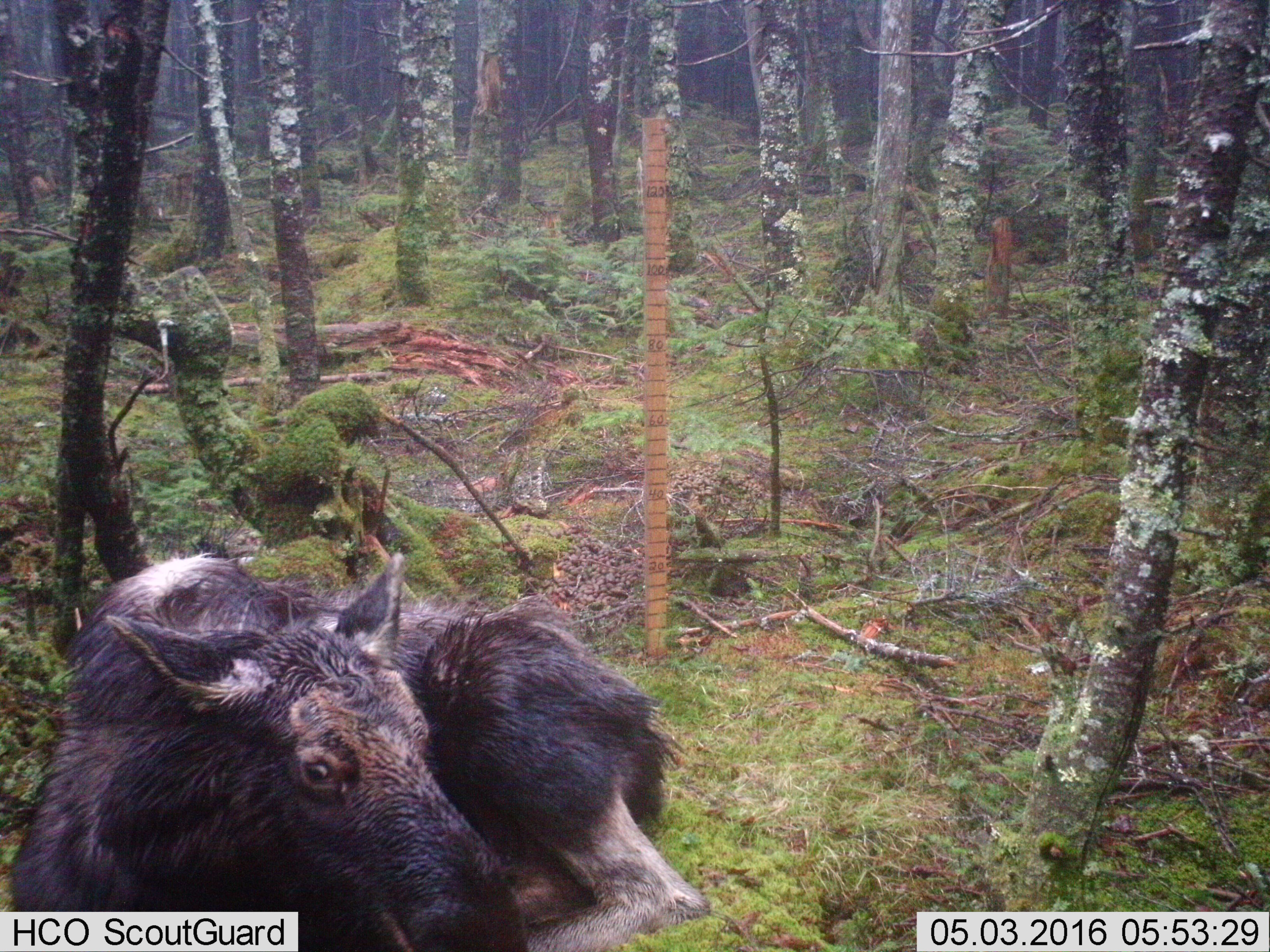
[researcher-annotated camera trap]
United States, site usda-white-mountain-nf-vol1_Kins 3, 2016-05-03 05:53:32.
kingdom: Animalia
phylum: Chordata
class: Mammalia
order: Artiodactyla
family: Cervidae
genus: Alces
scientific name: Alces alces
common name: moose